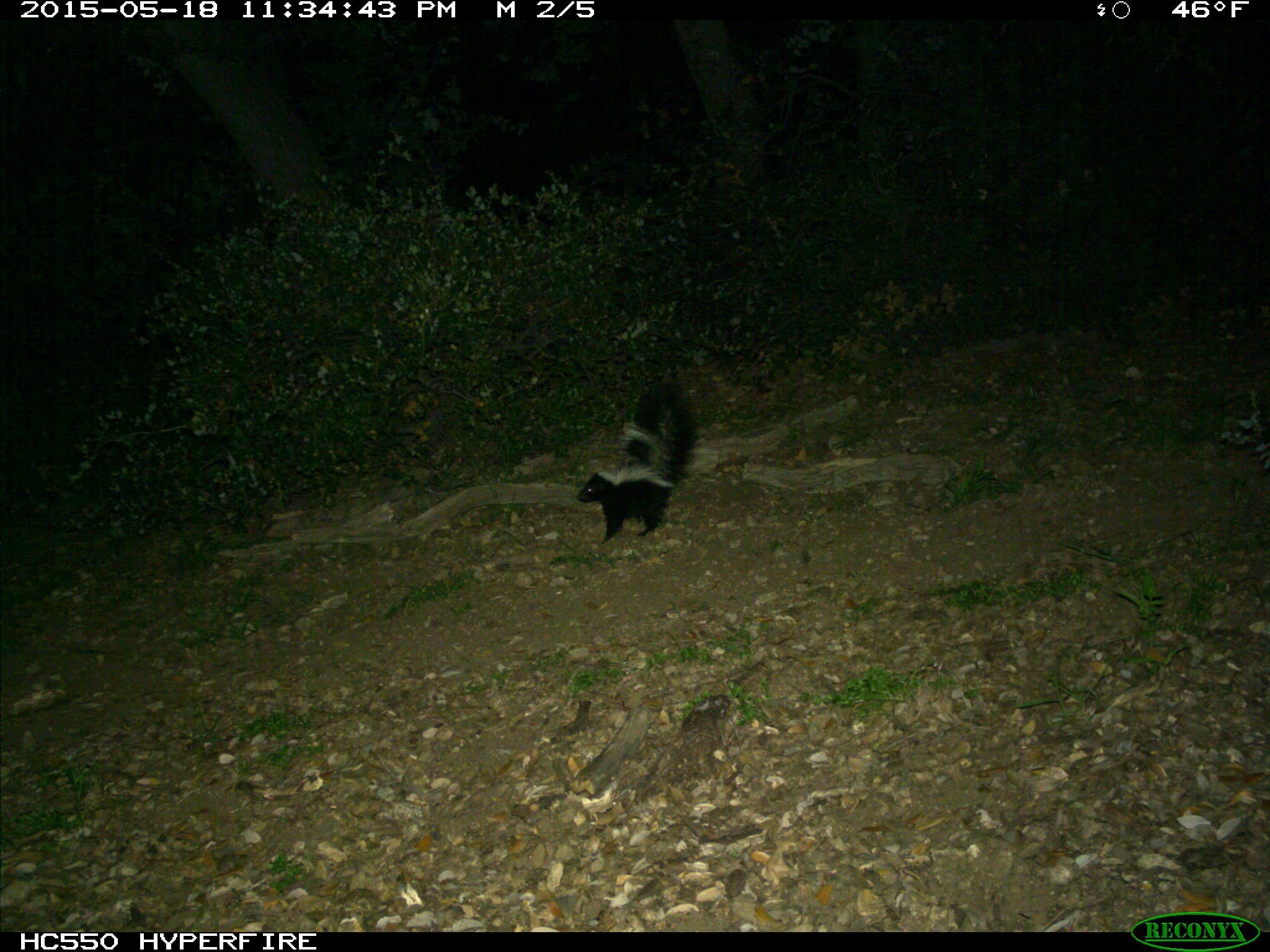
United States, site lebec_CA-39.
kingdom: Animalia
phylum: Chordata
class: Mammalia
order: Carnivora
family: Mephitidae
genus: Mephitis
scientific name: Mephitis mephitis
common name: striped skunk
Mephitis mephitis (striped skunk).